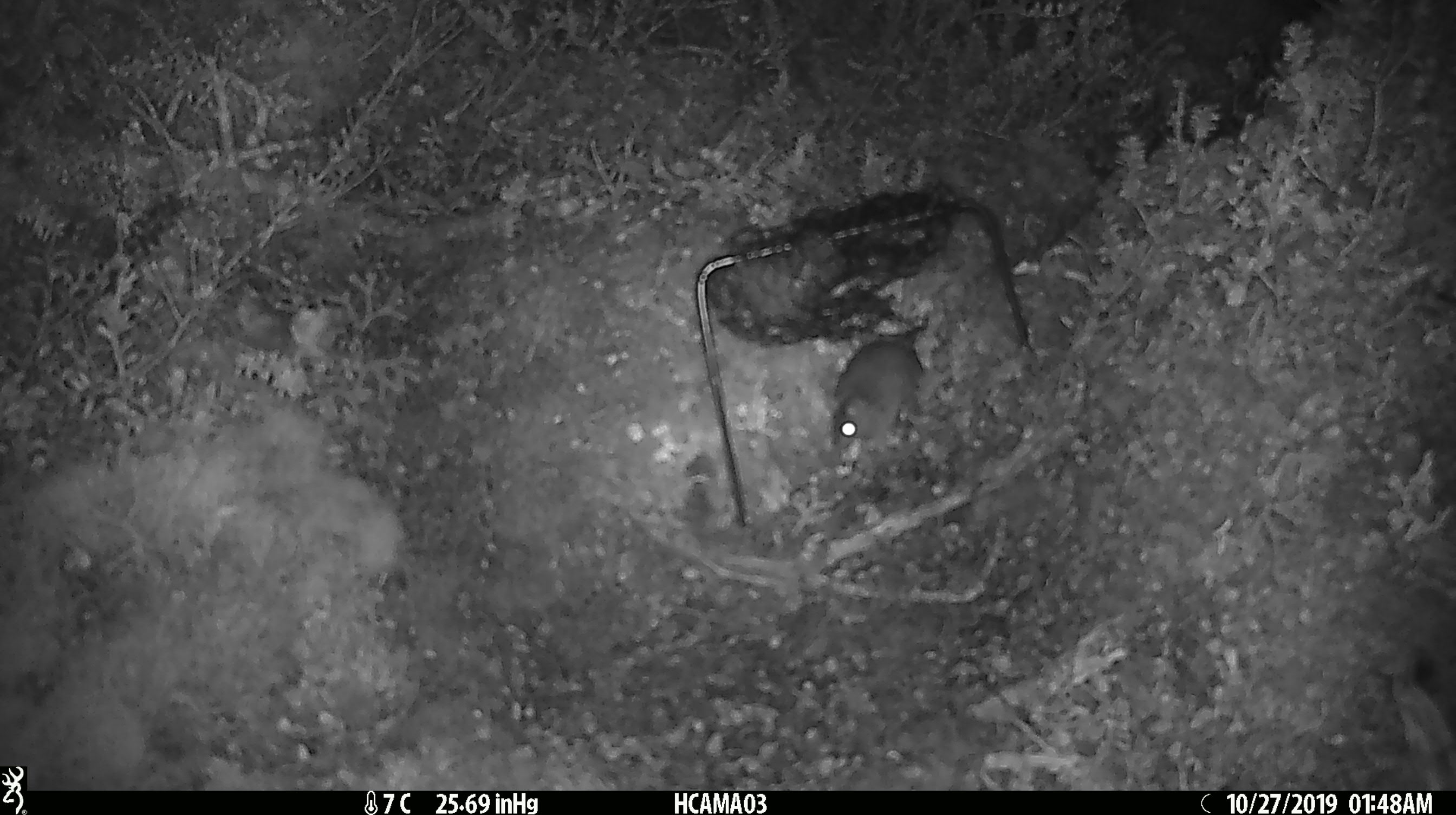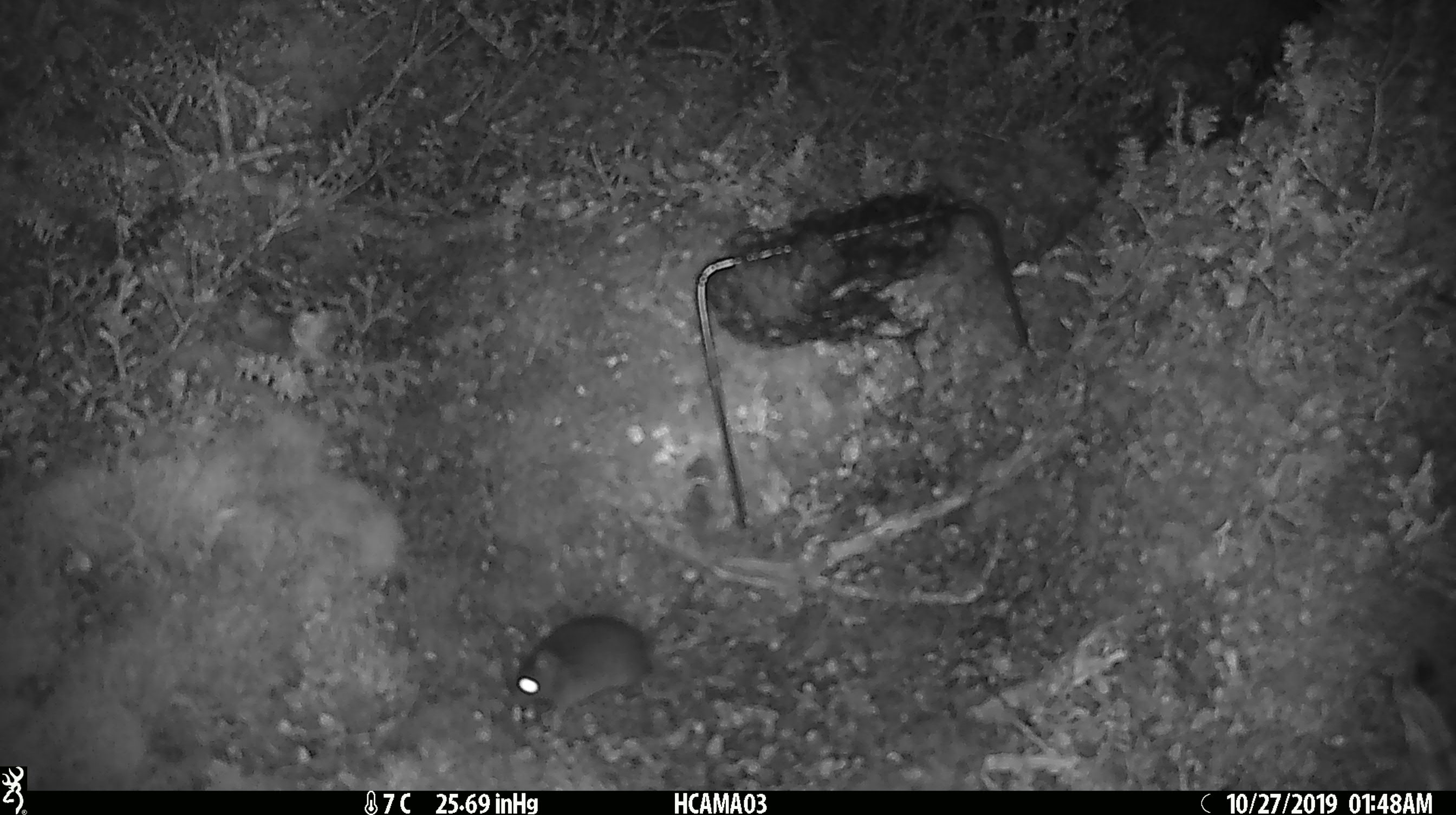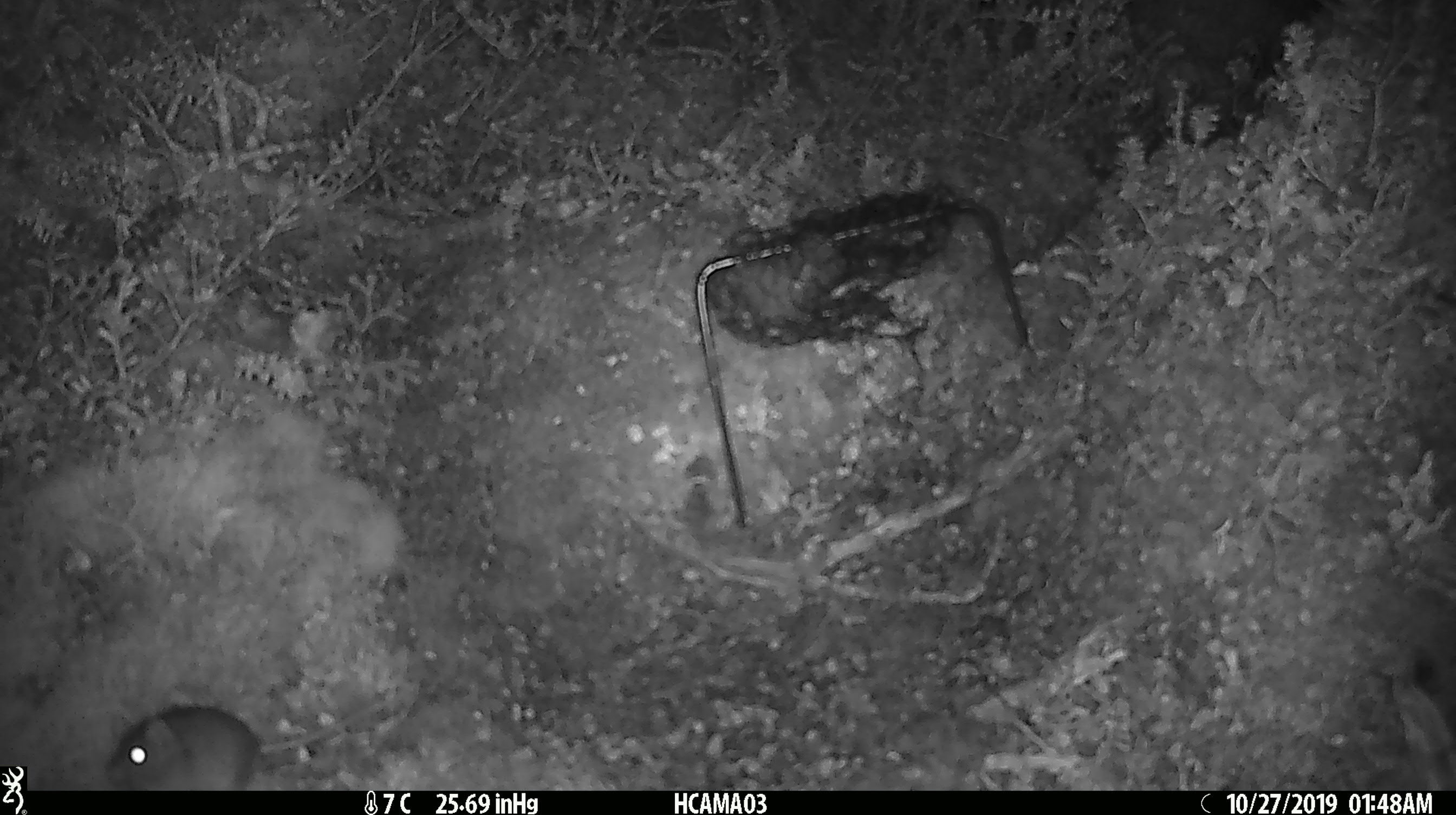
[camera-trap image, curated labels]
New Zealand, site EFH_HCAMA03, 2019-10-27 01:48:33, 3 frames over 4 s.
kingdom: Animalia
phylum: Chordata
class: Mammalia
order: Rodentia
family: Muridae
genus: Mus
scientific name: Mus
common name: mouse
Mouse (Mus).